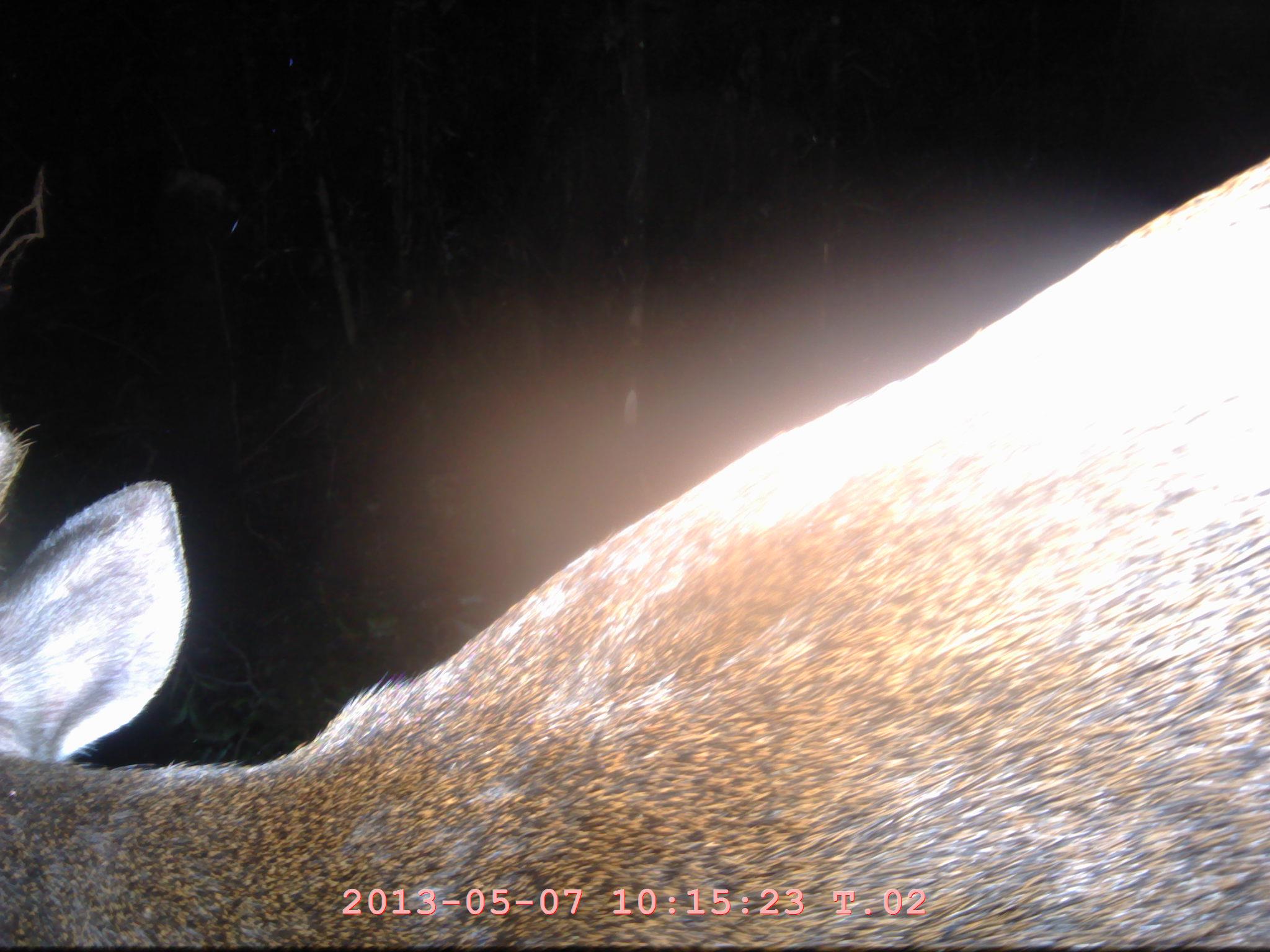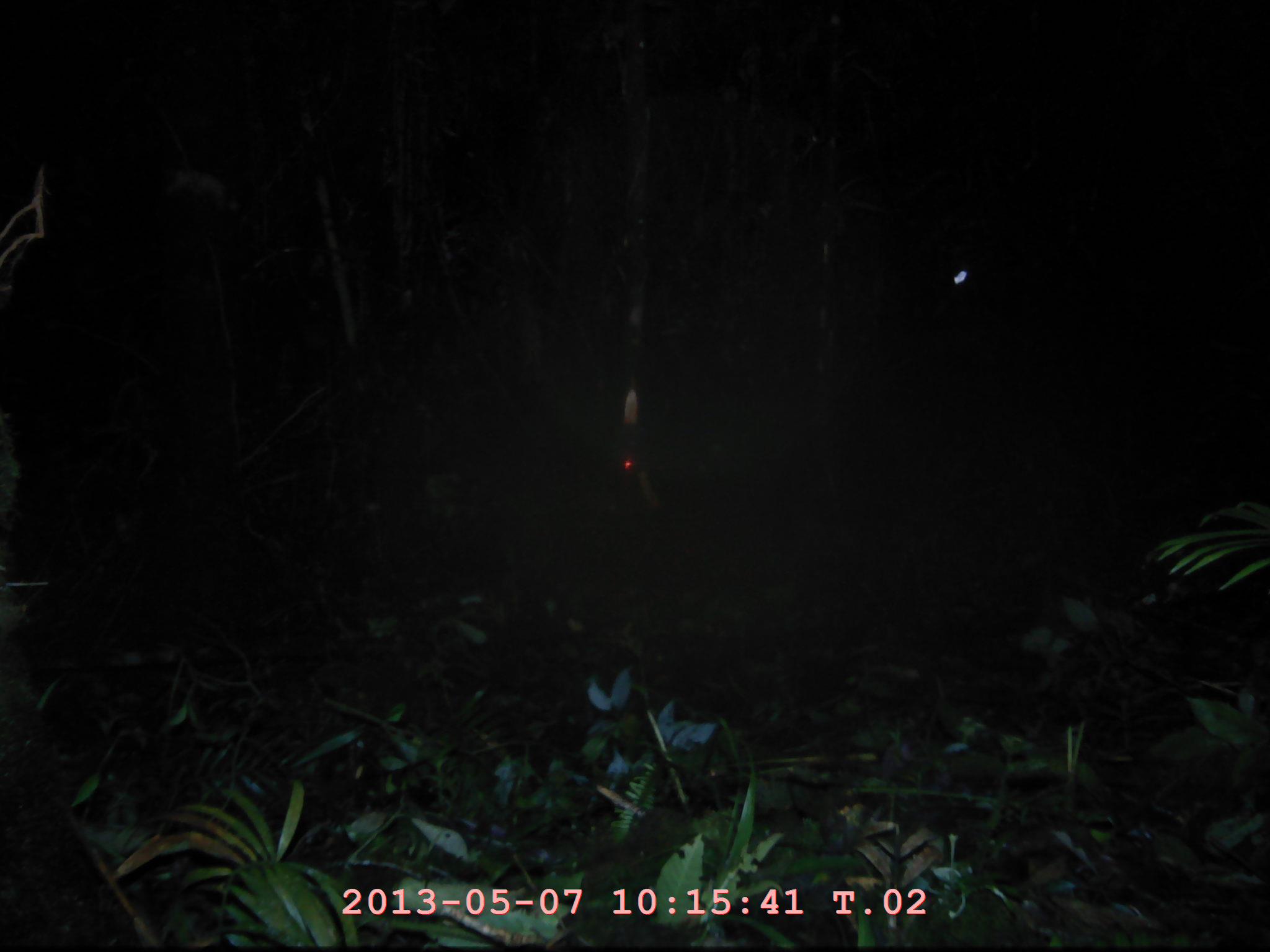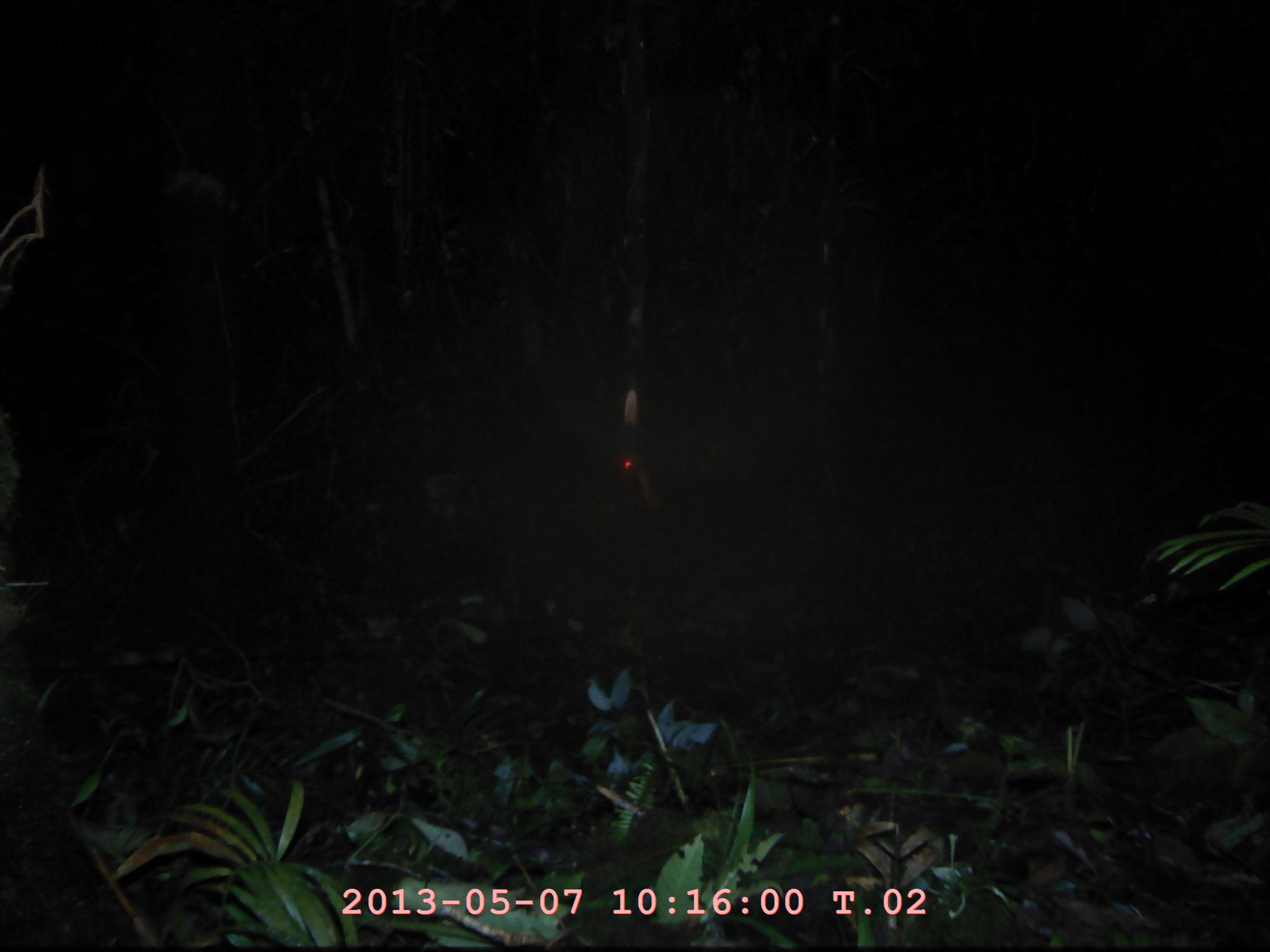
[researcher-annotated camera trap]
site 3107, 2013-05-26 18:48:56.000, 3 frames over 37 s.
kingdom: Animalia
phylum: Chordata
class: Mammalia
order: Artiodactyla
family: Cervidae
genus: Muntiacus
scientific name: Muntiacus muntjak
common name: southern red muntjac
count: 1